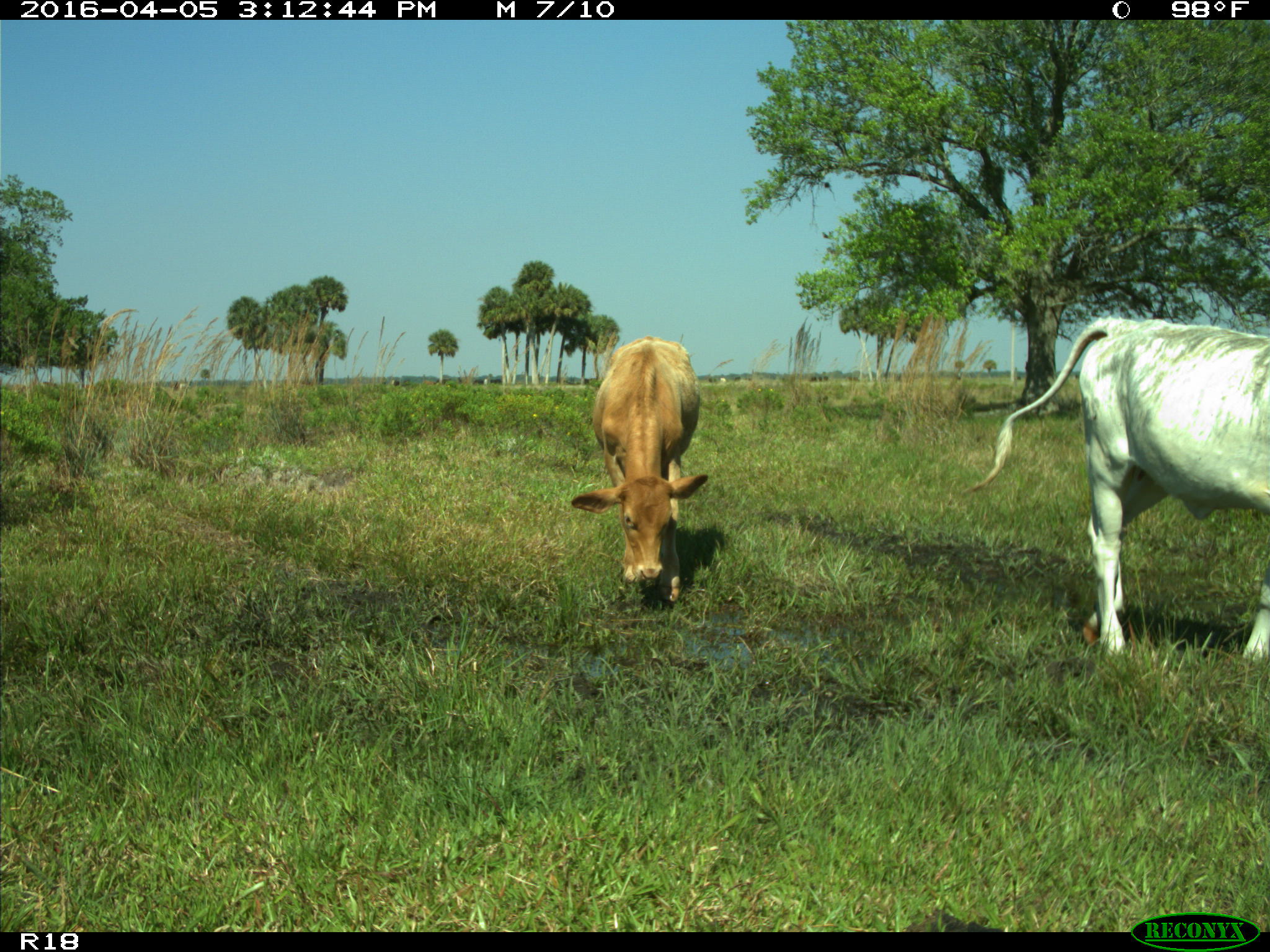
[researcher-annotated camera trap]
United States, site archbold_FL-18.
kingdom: Animalia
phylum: Chordata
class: Mammalia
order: Artiodactyla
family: Bovidae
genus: Bos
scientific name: Bos taurus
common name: domestic cow